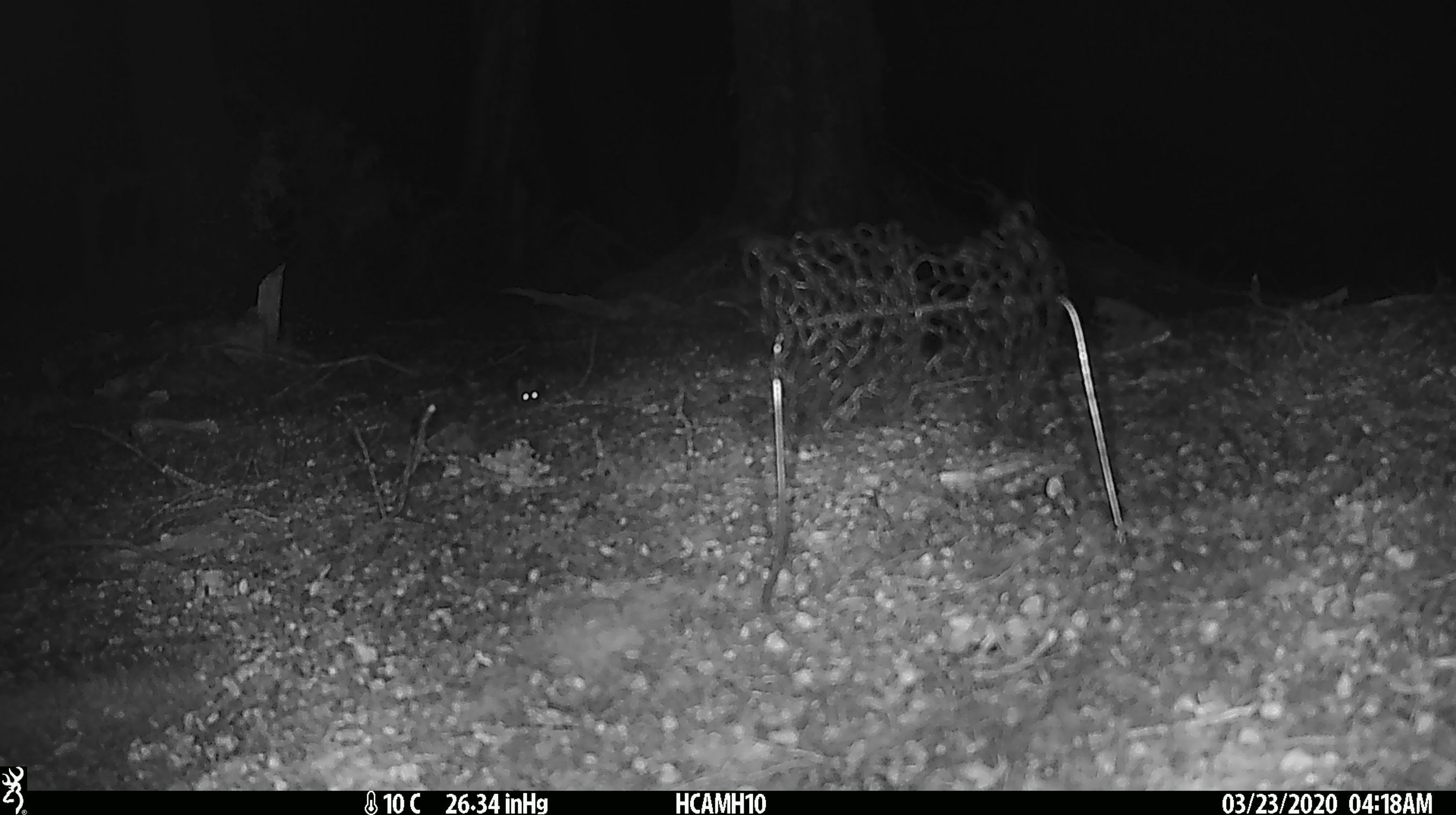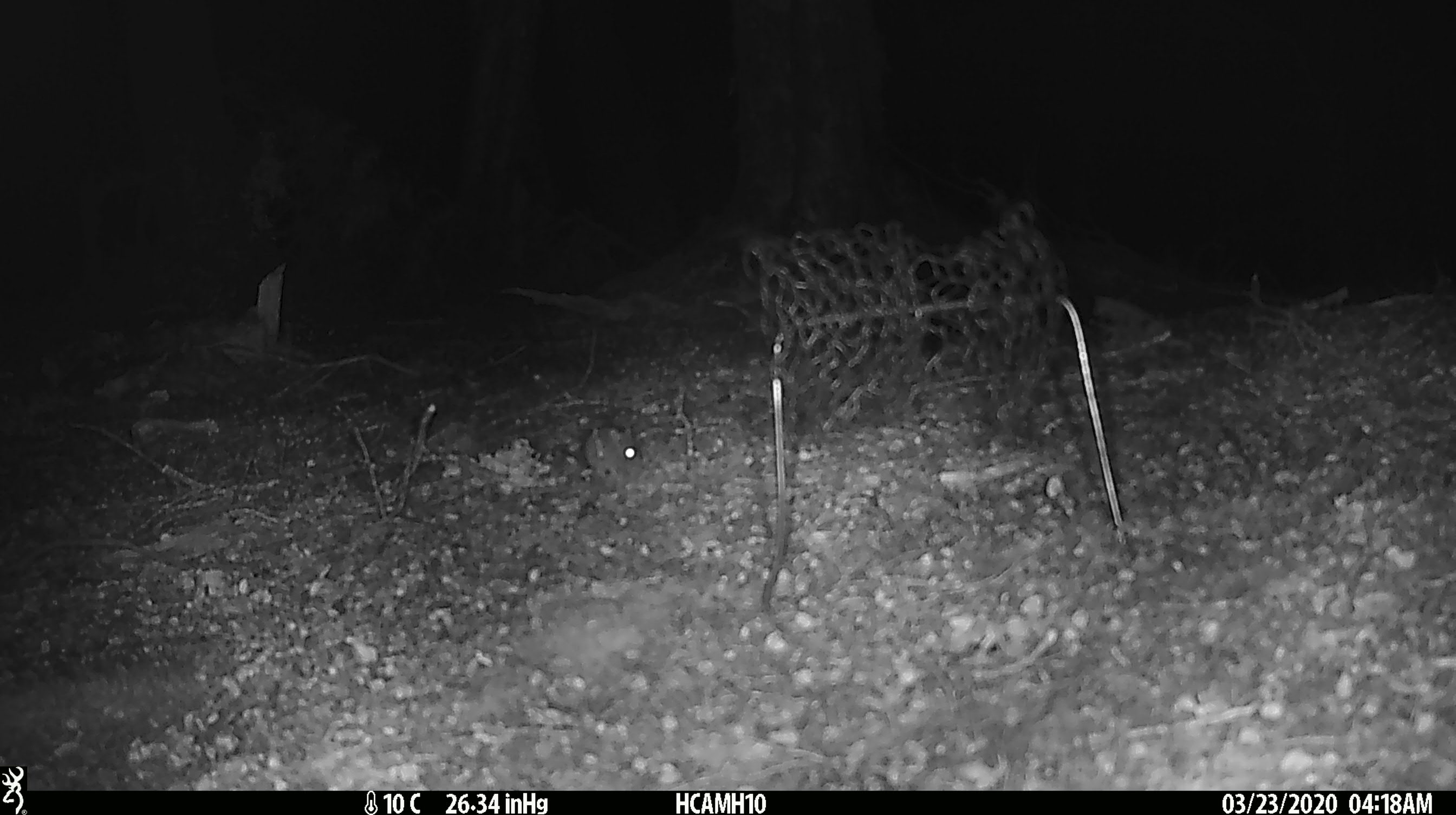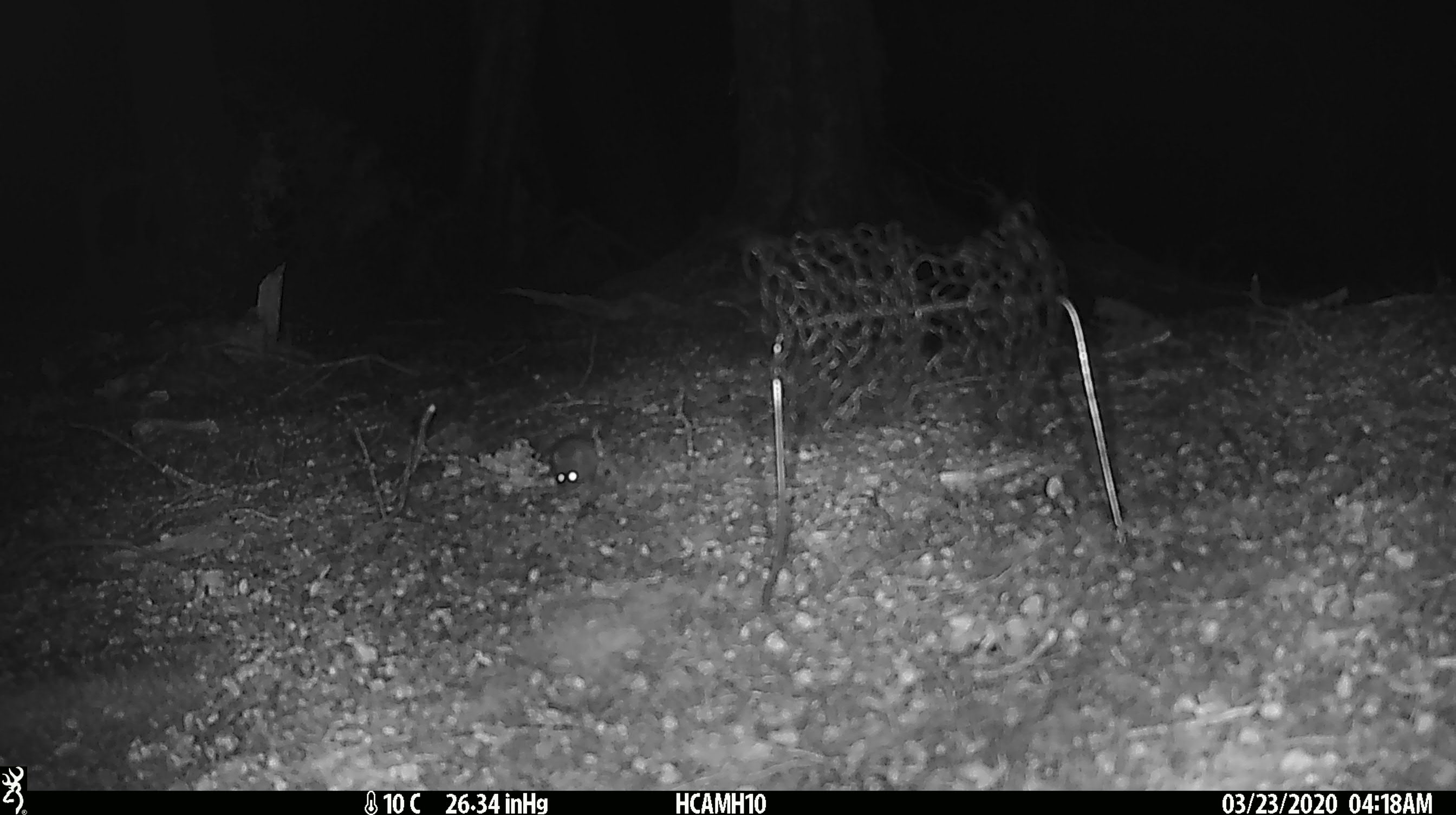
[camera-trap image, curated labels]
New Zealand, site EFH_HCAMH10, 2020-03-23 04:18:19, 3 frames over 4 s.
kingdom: Animalia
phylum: Chordata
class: Mammalia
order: Rodentia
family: Muridae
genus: Mus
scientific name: Mus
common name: mouse